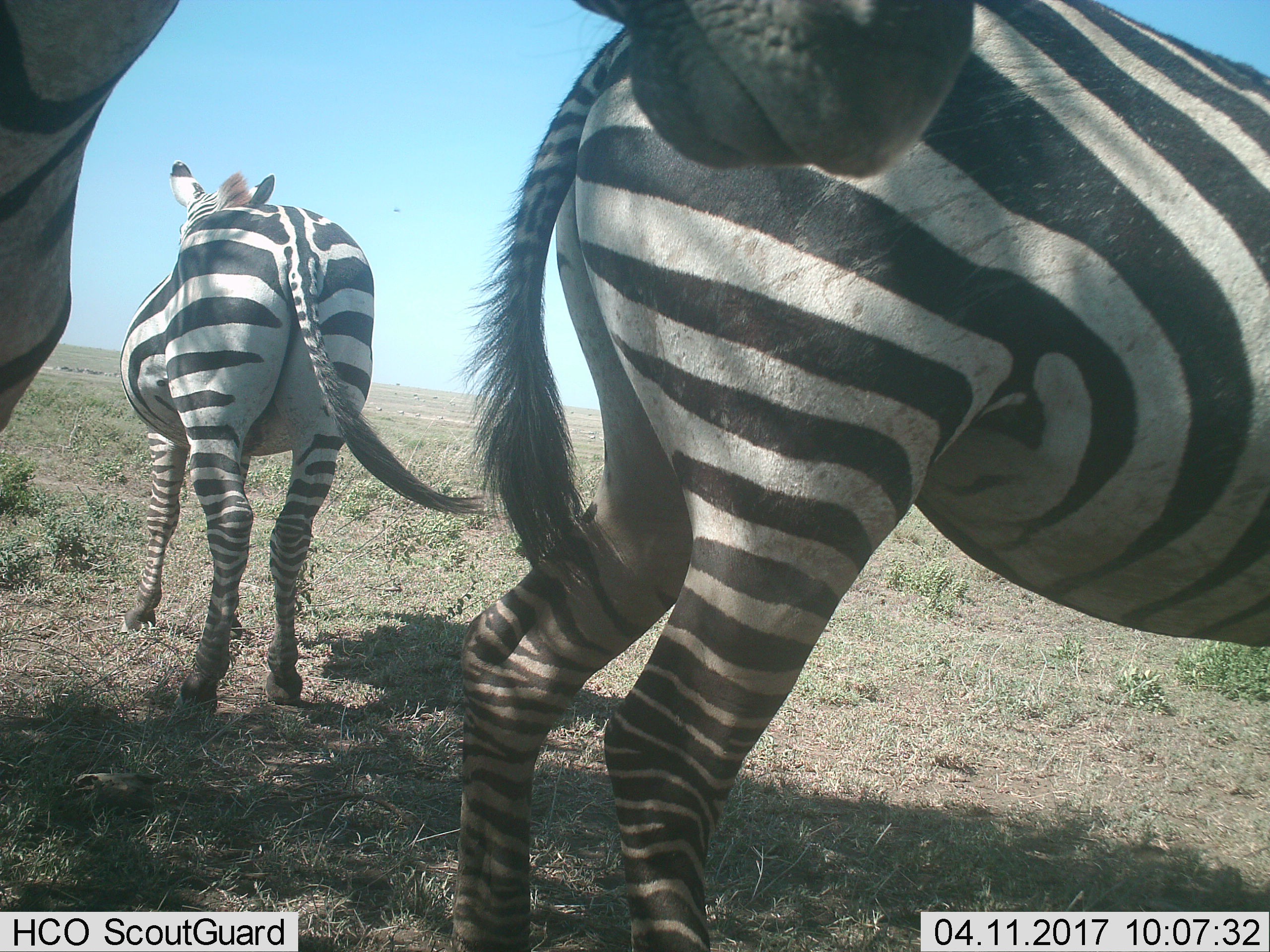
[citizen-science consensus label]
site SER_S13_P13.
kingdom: Animalia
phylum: Chordata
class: Mammalia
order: Perissodactyla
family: Equidae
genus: Equus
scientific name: Equus quagga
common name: plains zebra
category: zebraplains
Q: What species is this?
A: Zebraplains (plains zebra) (Equus quagga).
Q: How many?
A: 3.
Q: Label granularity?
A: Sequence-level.